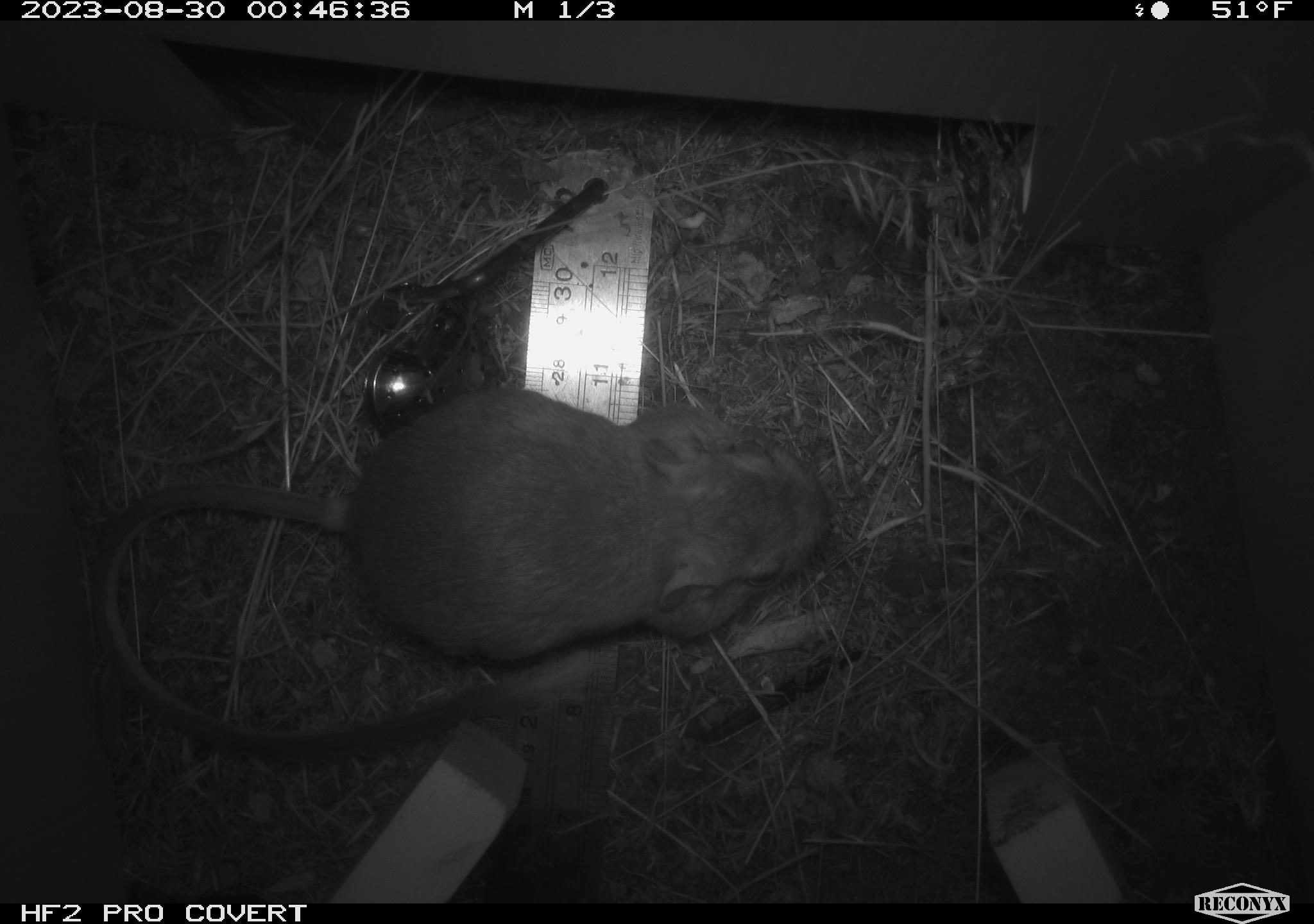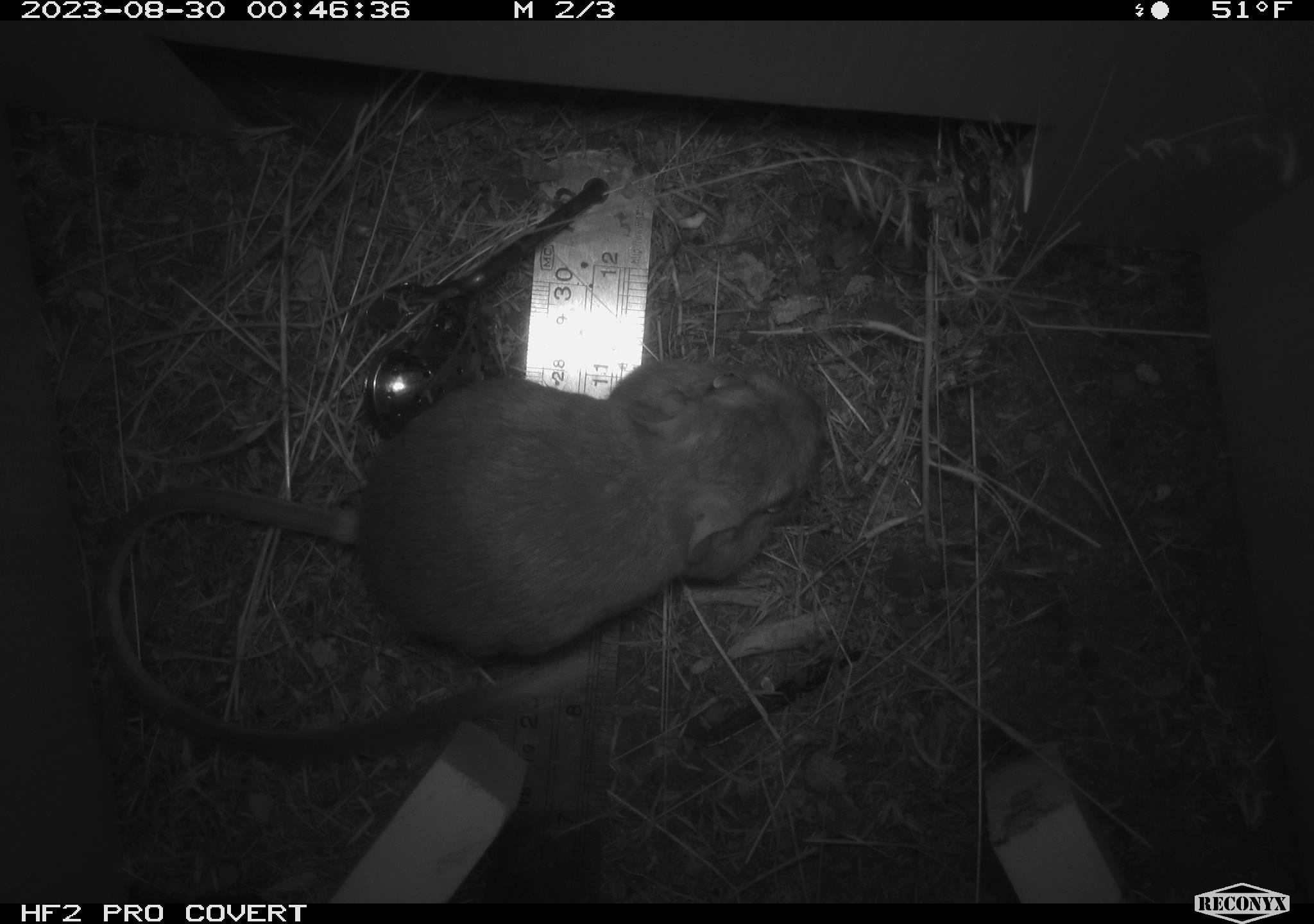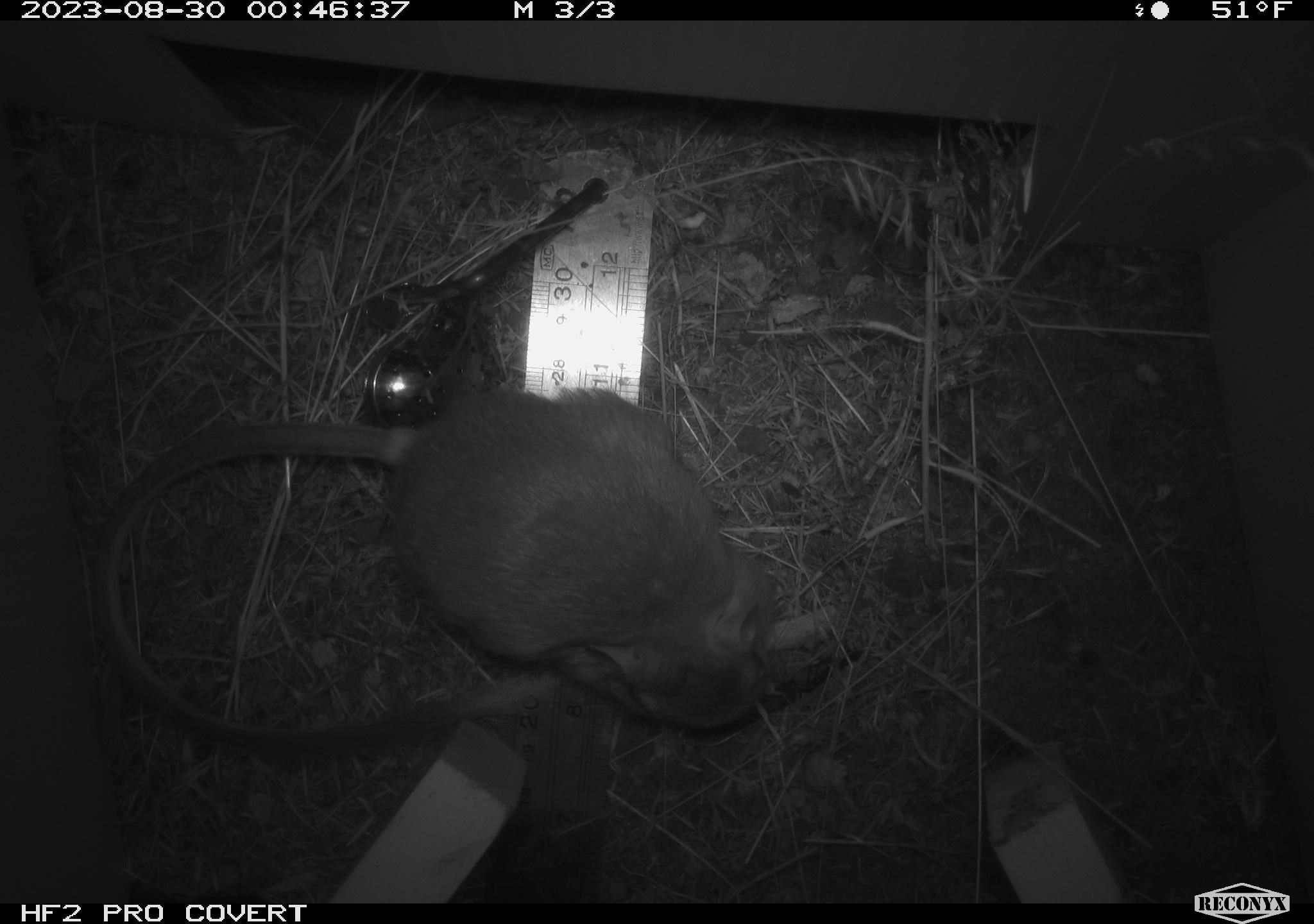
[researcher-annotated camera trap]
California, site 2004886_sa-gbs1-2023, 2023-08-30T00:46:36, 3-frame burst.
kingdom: Animalia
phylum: Chordata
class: Mammalia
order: Rodentia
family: Heteromyidae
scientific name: Heteromyidae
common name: kangaroo rats and pocket mice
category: heteromyidae family